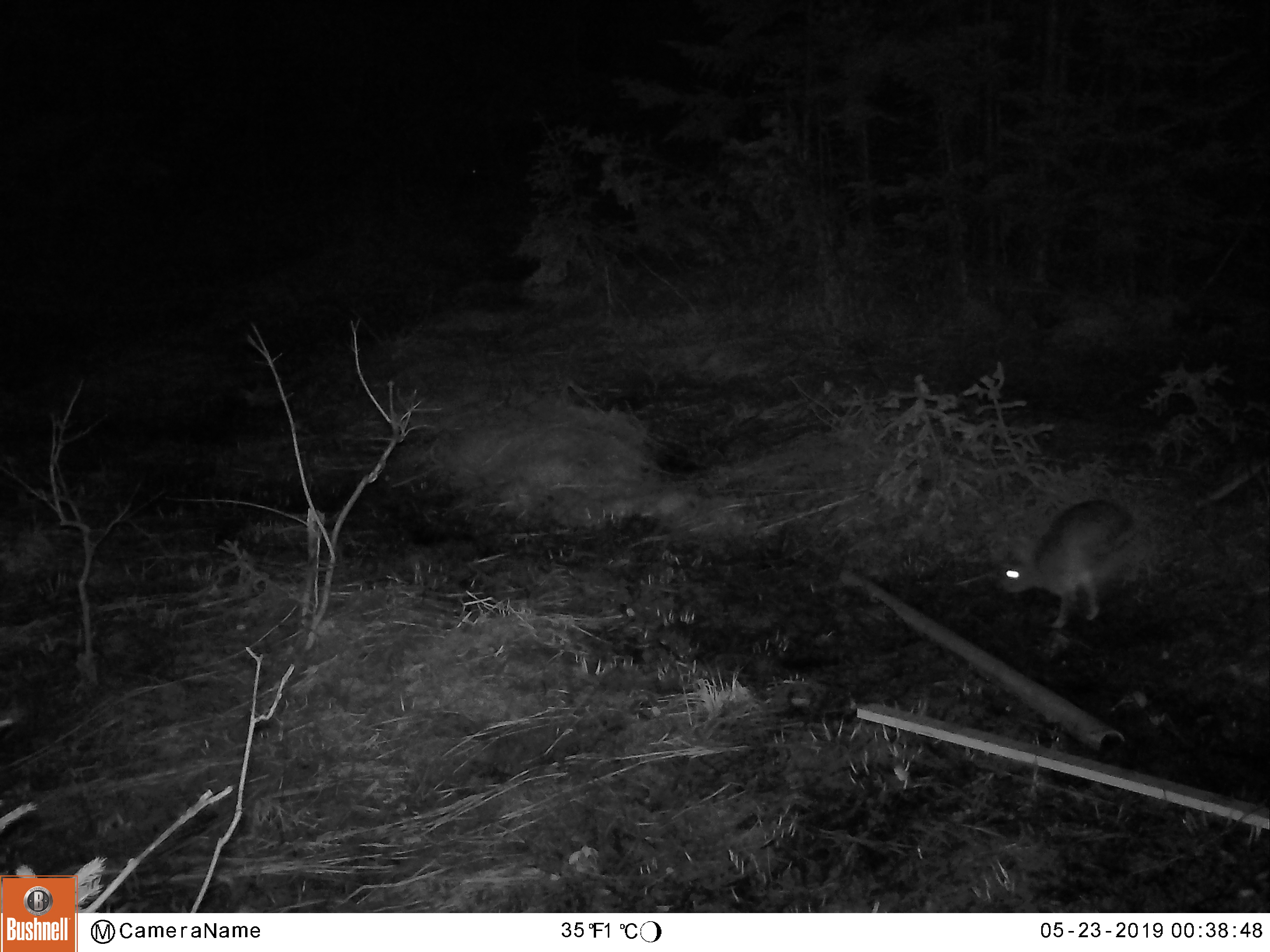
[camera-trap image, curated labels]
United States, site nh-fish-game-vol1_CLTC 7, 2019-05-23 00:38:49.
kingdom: Animalia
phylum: Chordata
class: Mammalia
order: Lagomorpha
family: Leporidae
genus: Lepus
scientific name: Lepus americanus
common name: snowshoe hare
Snowshoe hare (Lepus americanus).